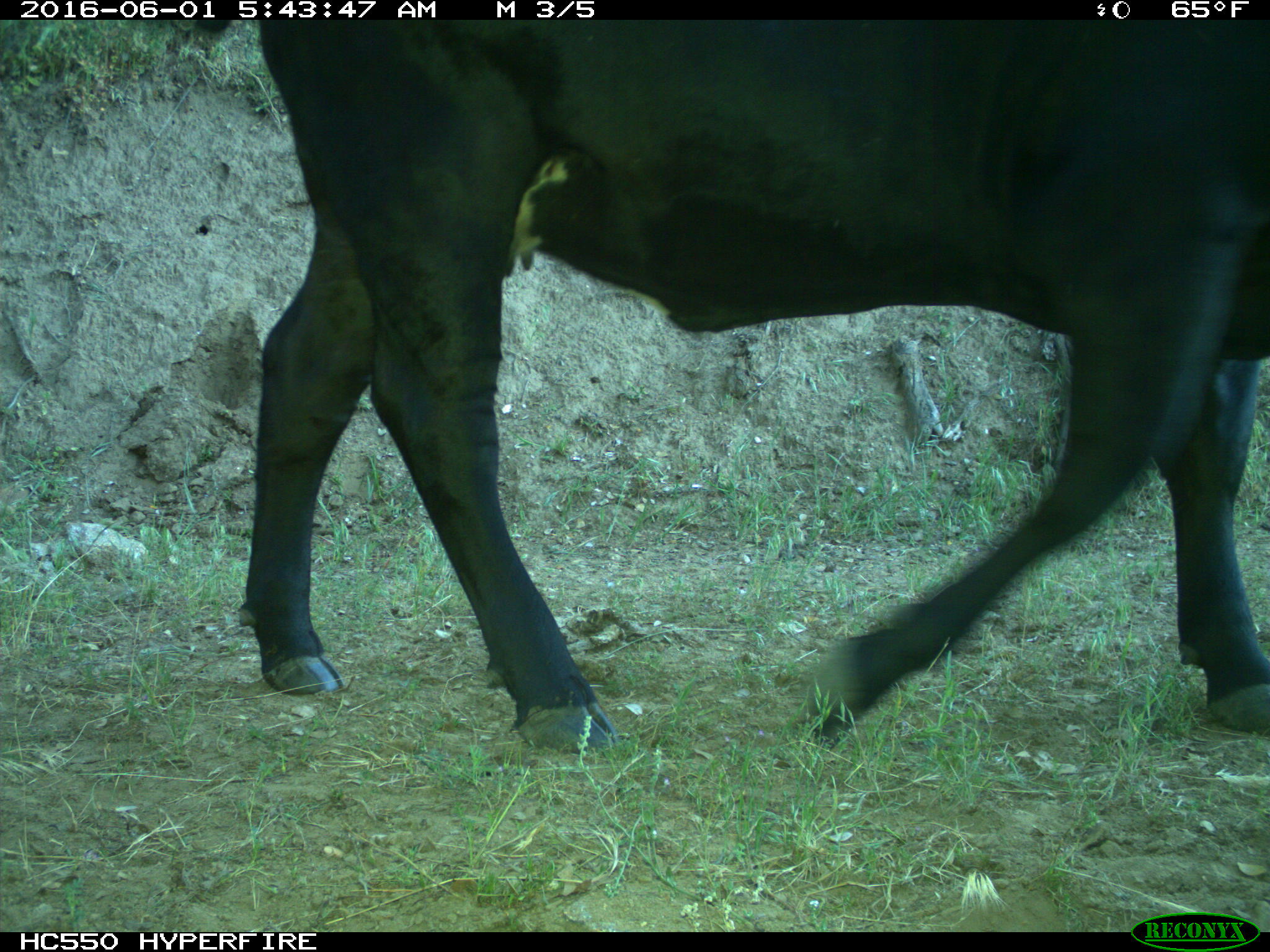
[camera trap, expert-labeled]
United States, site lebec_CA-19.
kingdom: Animalia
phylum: Chordata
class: Mammalia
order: Artiodactyla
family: Bovidae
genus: Bos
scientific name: Bos taurus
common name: domestic cow